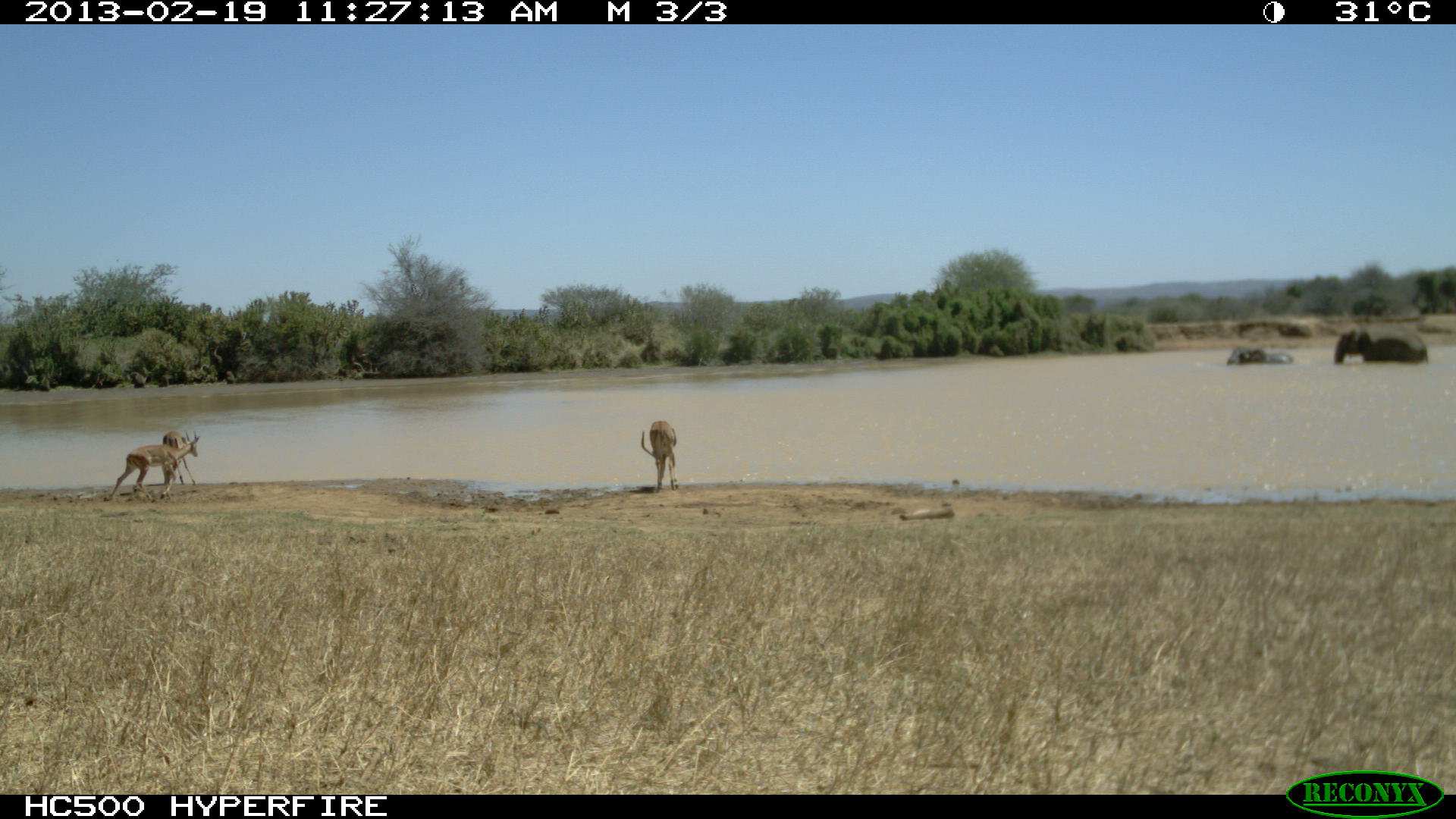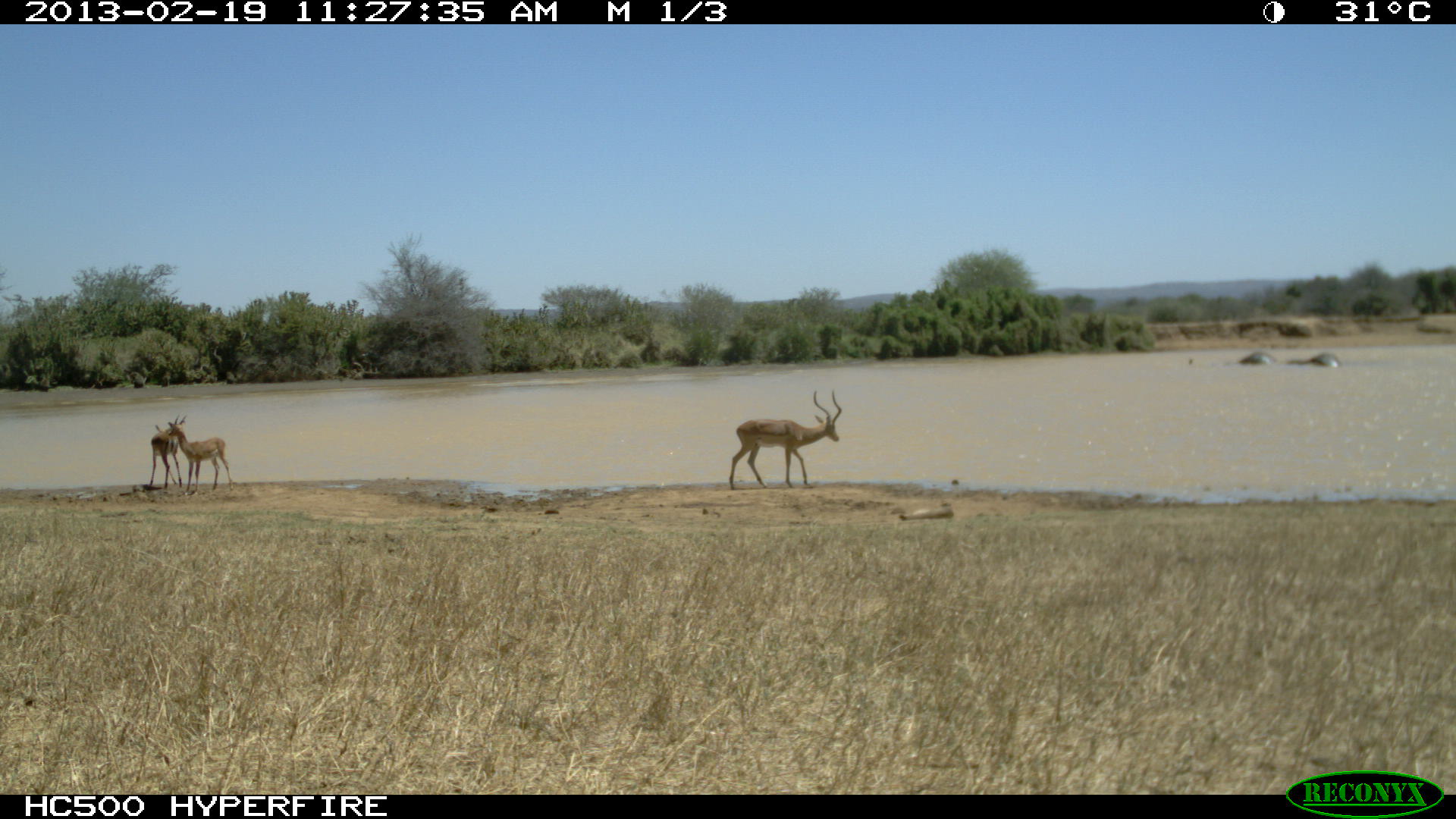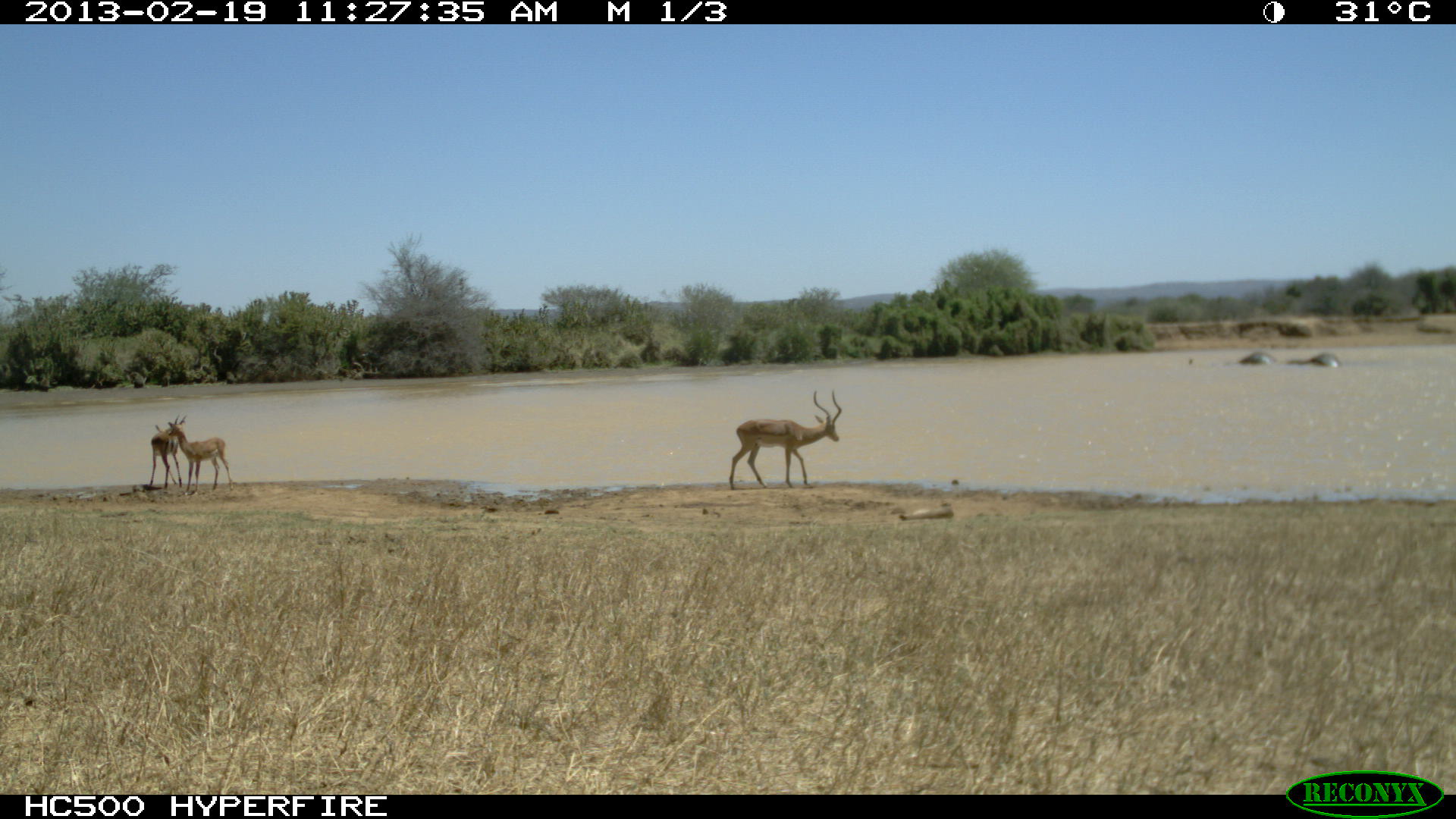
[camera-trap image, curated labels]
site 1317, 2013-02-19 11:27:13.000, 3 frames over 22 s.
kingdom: Animalia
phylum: Chordata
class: Mammalia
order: Proboscidea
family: Elephantidae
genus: Loxodonta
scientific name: Loxodonta africana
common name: african bush elephant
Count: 2.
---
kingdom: Animalia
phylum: Chordata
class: Mammalia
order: Artiodactyla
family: Bovidae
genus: Aepyceros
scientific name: Aepyceros melampus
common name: impala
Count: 3.